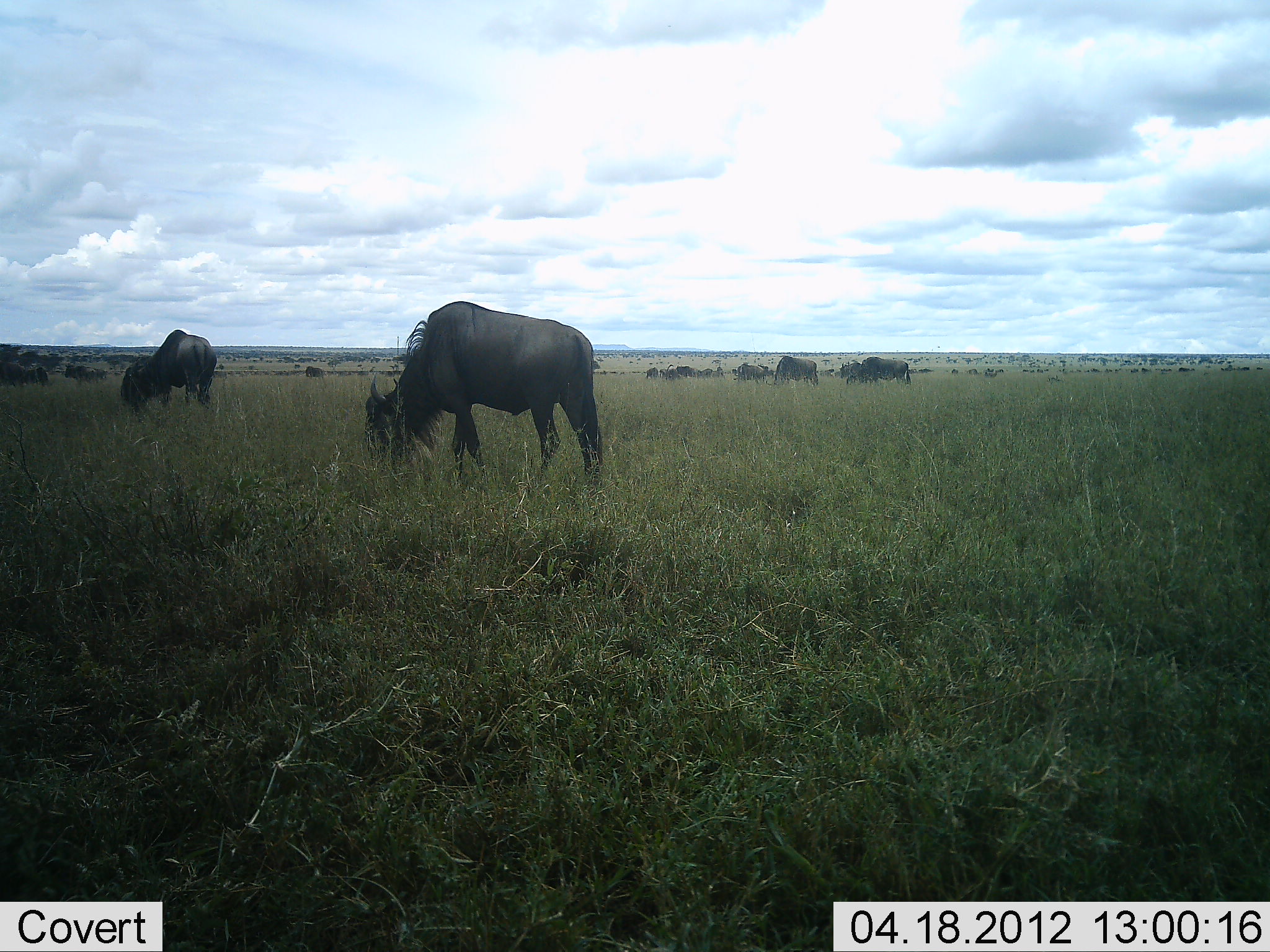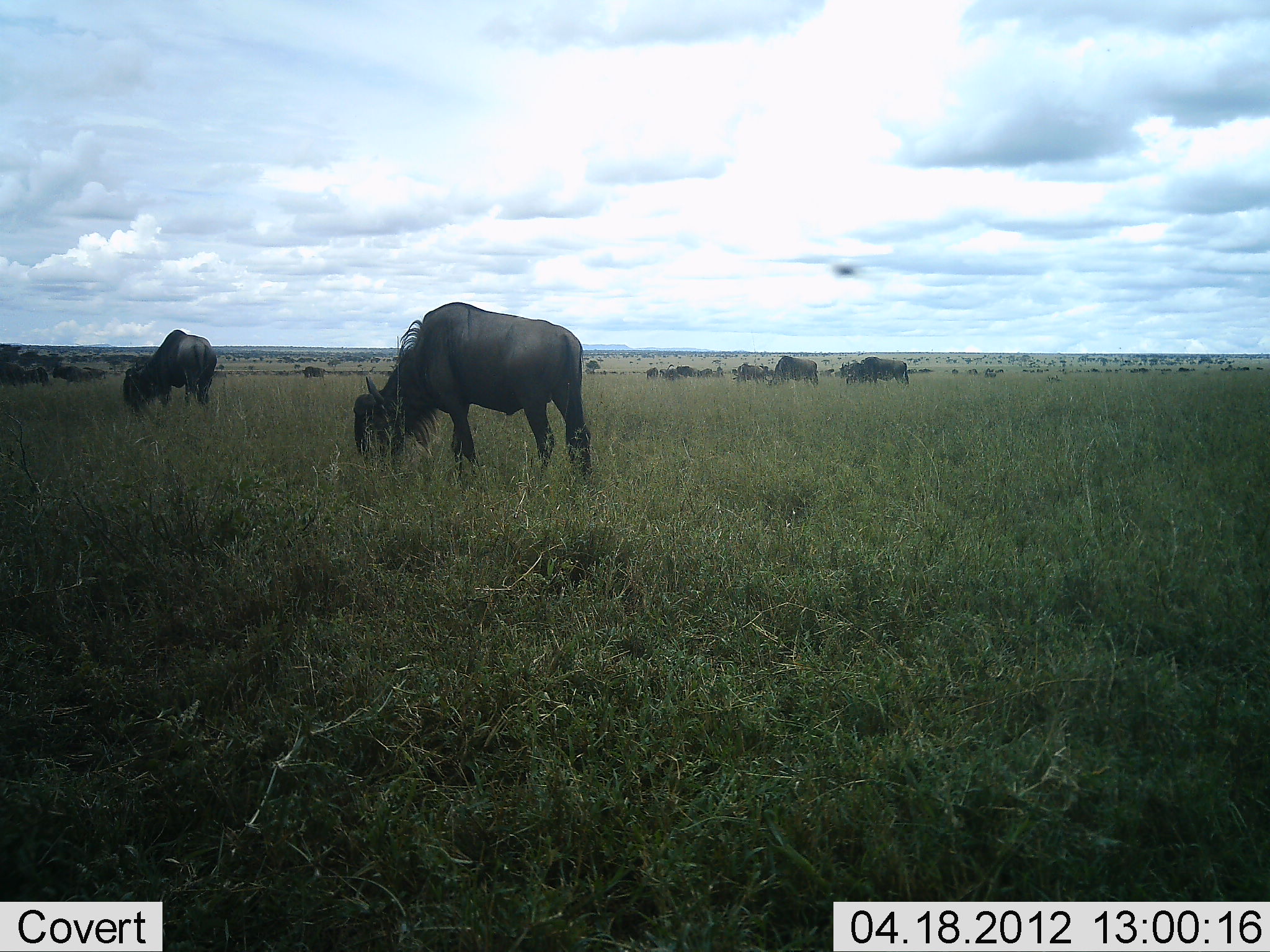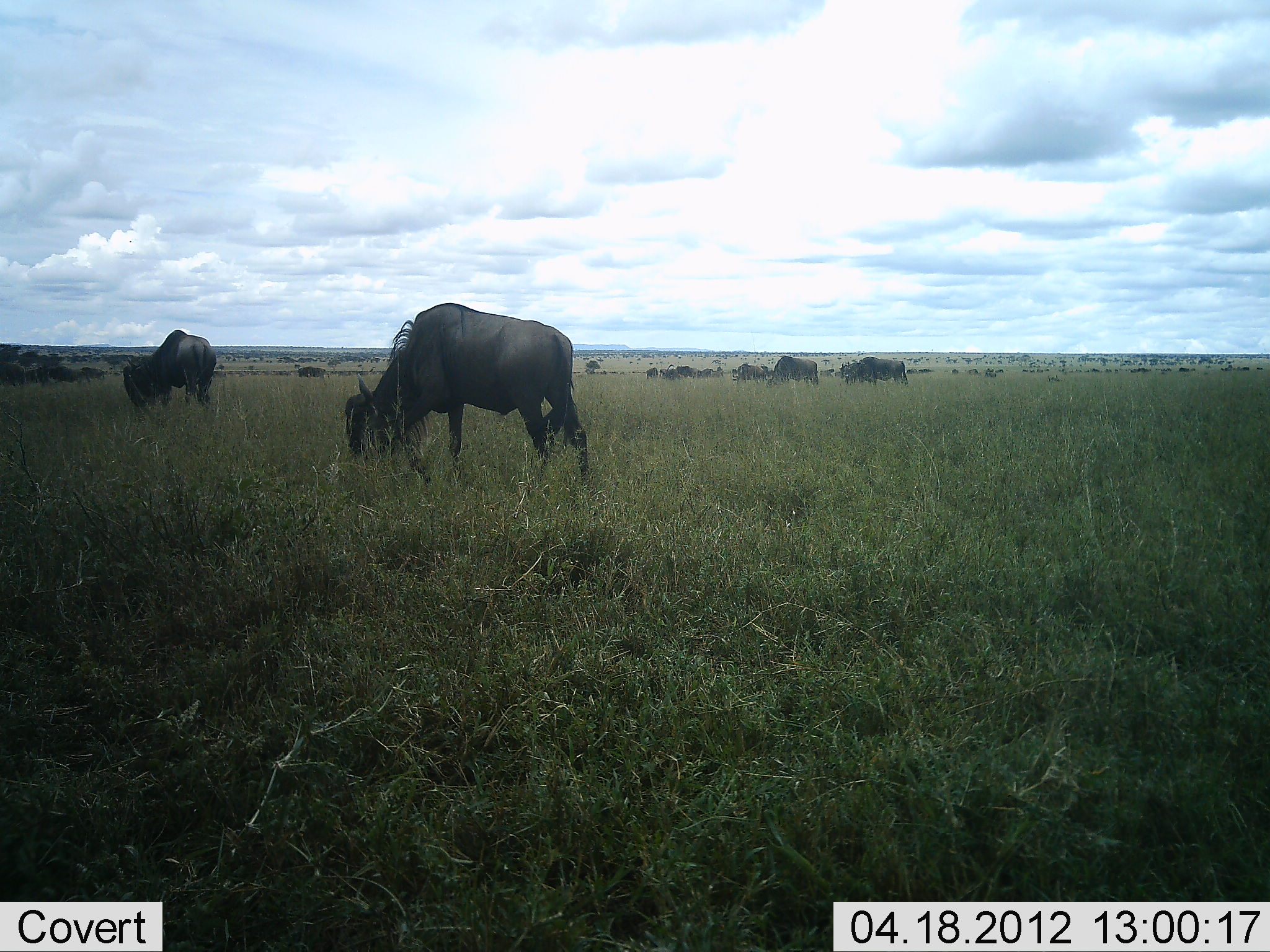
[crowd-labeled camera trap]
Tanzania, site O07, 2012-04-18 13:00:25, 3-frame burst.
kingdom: Animalia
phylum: Chordata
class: Mammalia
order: Artiodactyla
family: Bovidae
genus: Connochaetes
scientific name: Connochaetes taurinus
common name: blue wildebeest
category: wildebeest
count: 11-50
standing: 33%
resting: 0%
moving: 5%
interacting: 0%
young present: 0%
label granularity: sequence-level